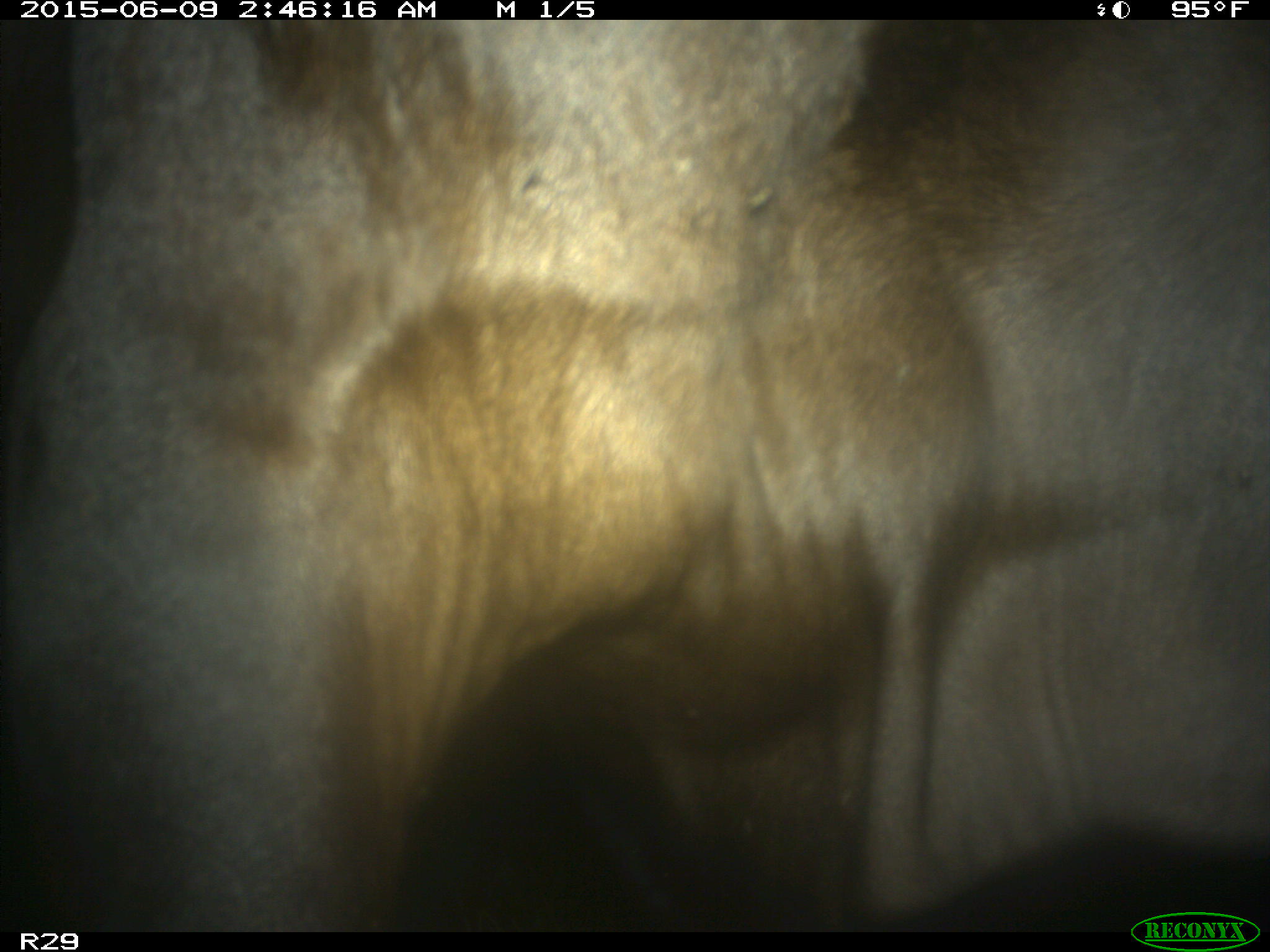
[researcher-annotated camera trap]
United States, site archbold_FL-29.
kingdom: Animalia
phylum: Chordata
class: Mammalia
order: Artiodactyla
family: Bovidae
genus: Bos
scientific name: Bos taurus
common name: domestic cow